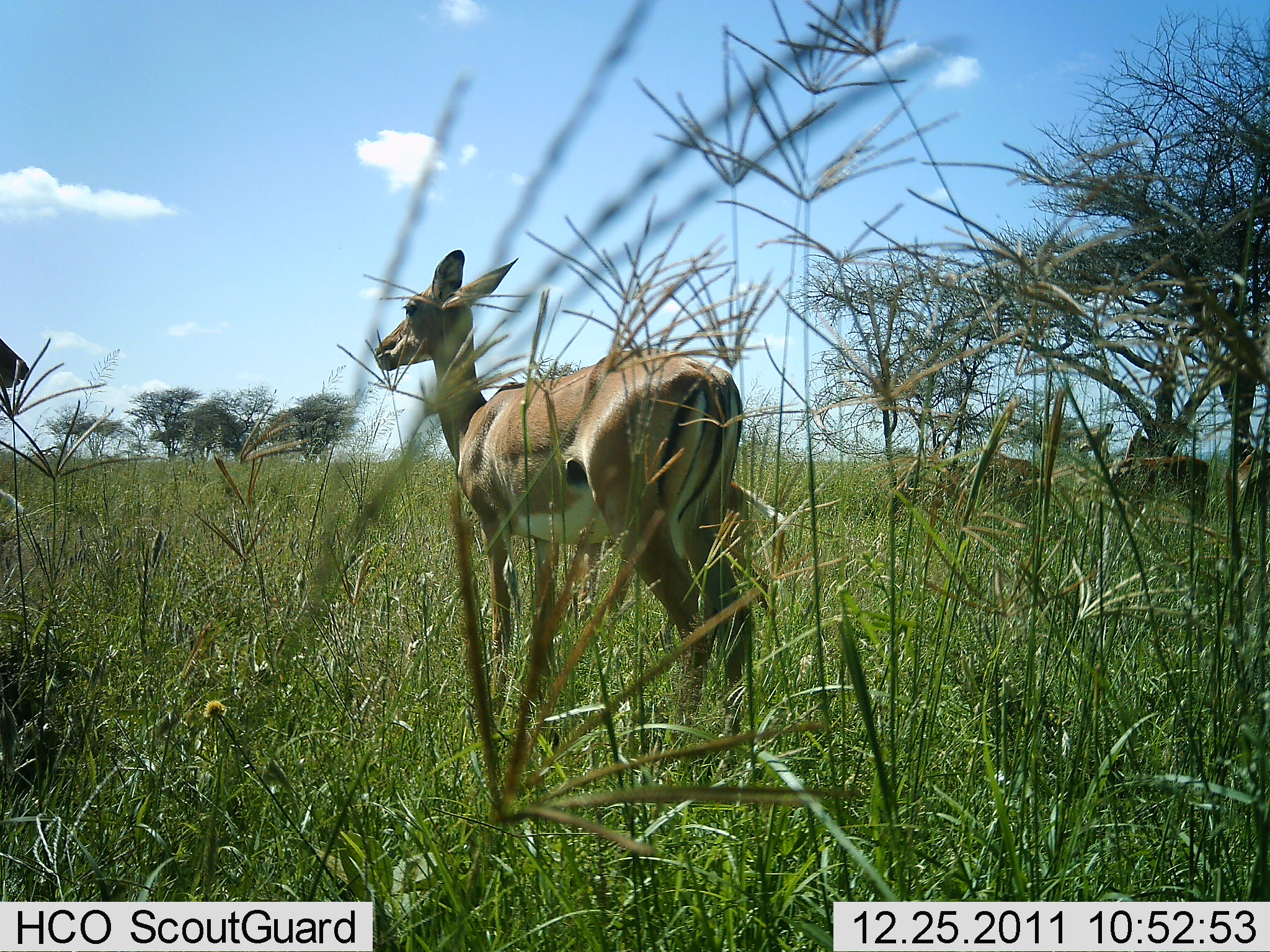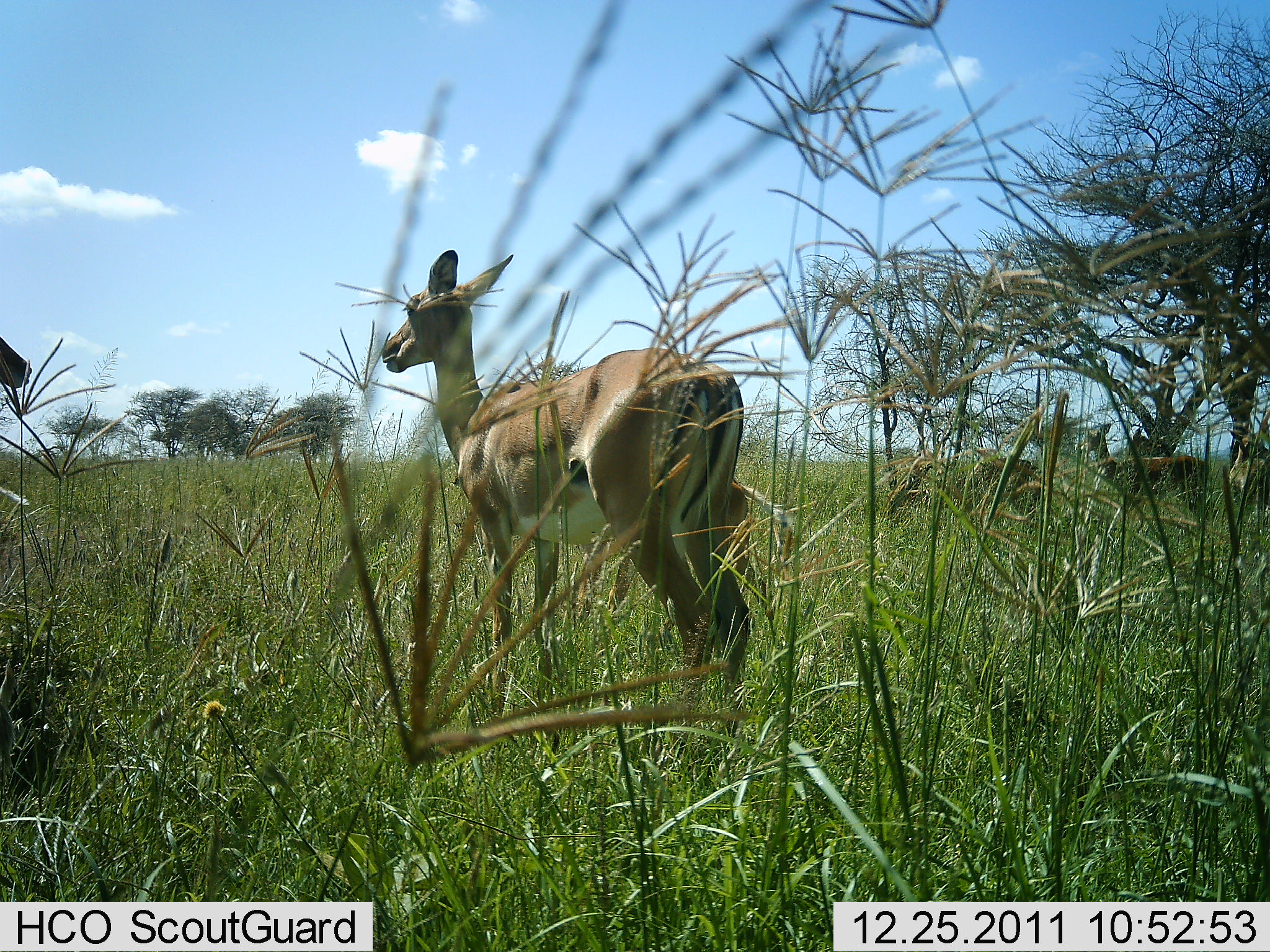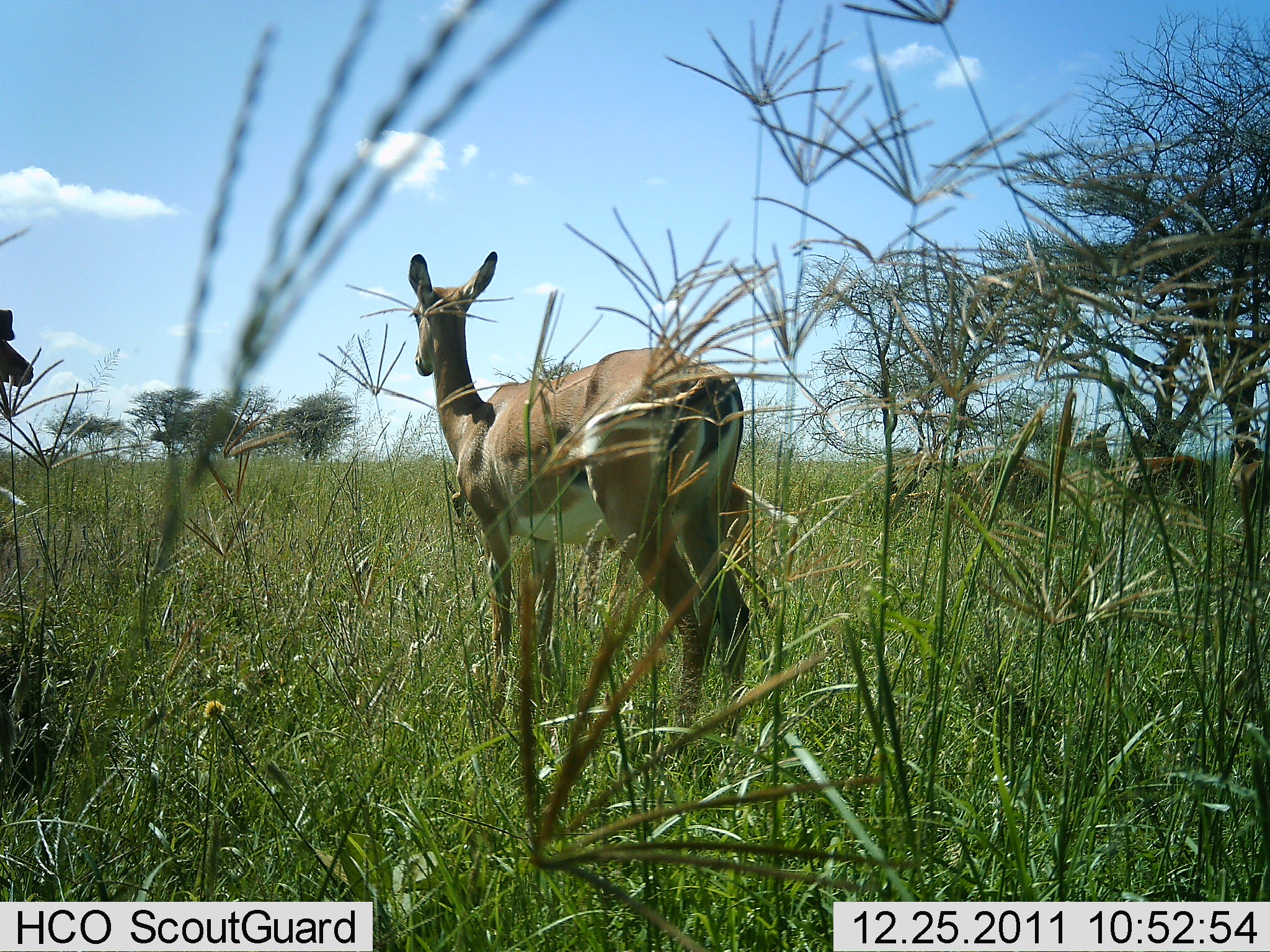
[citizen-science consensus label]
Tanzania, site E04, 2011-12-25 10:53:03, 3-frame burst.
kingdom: Animalia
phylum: Chordata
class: Mammalia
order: Artiodactyla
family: Bovidae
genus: Nanger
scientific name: Nanger granti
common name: grant's gazelle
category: gazellegrants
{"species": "gazellegrants (grant's gazelle) (Nanger granti)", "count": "1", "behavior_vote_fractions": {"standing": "100%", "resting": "0%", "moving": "0%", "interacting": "0%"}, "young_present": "10%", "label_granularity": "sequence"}